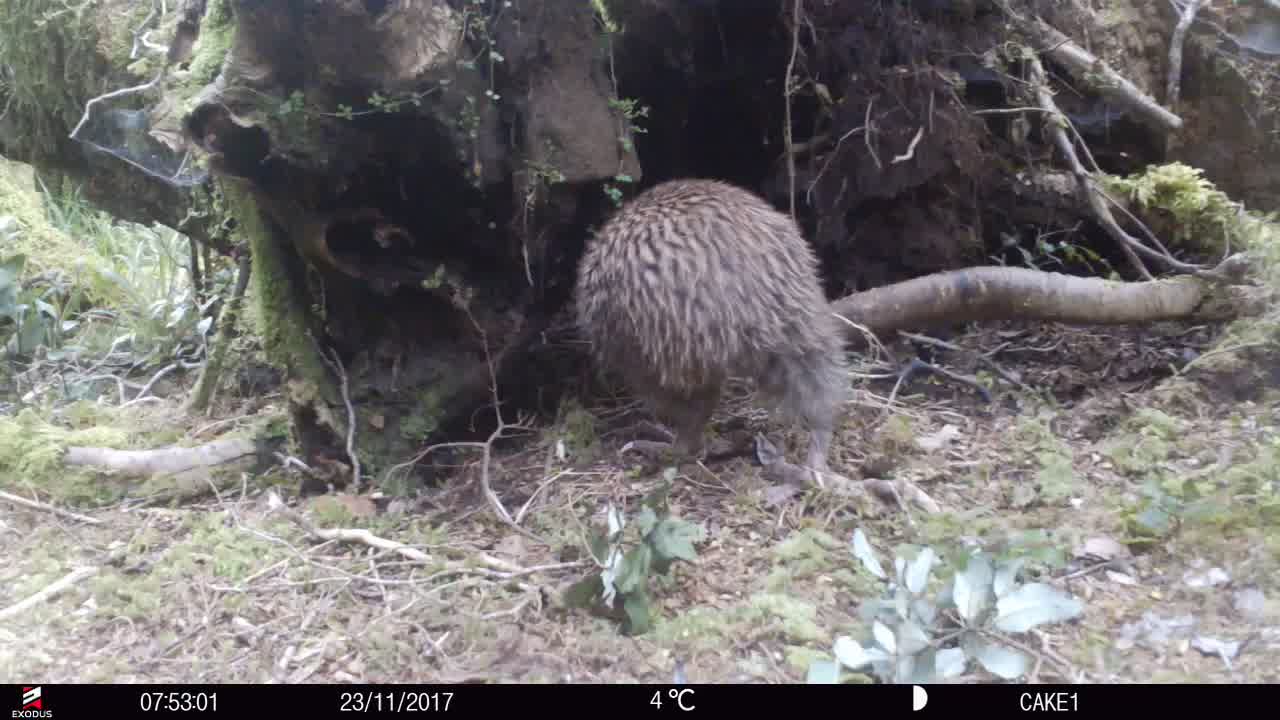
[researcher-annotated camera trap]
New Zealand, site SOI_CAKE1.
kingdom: Animalia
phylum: Chordata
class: Aves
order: Apterygiformes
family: Apterygidae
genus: Apteryx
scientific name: Apteryx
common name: kiwi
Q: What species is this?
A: Kiwi (Apteryx).